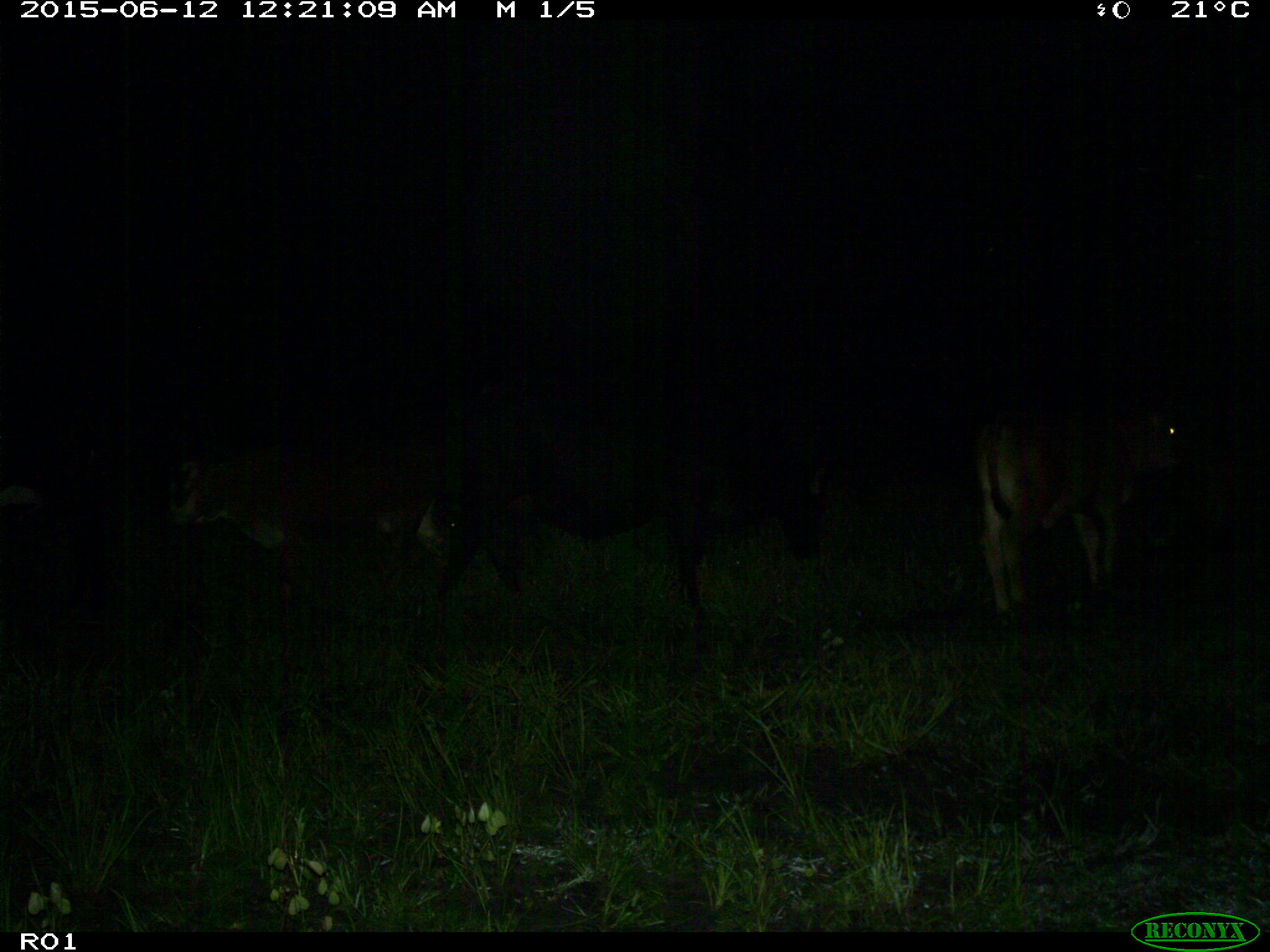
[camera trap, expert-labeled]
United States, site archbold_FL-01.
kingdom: Animalia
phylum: Chordata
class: Mammalia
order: Artiodactyla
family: Bovidae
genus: Bos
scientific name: Bos taurus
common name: domestic cow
Bos taurus (domestic cow).